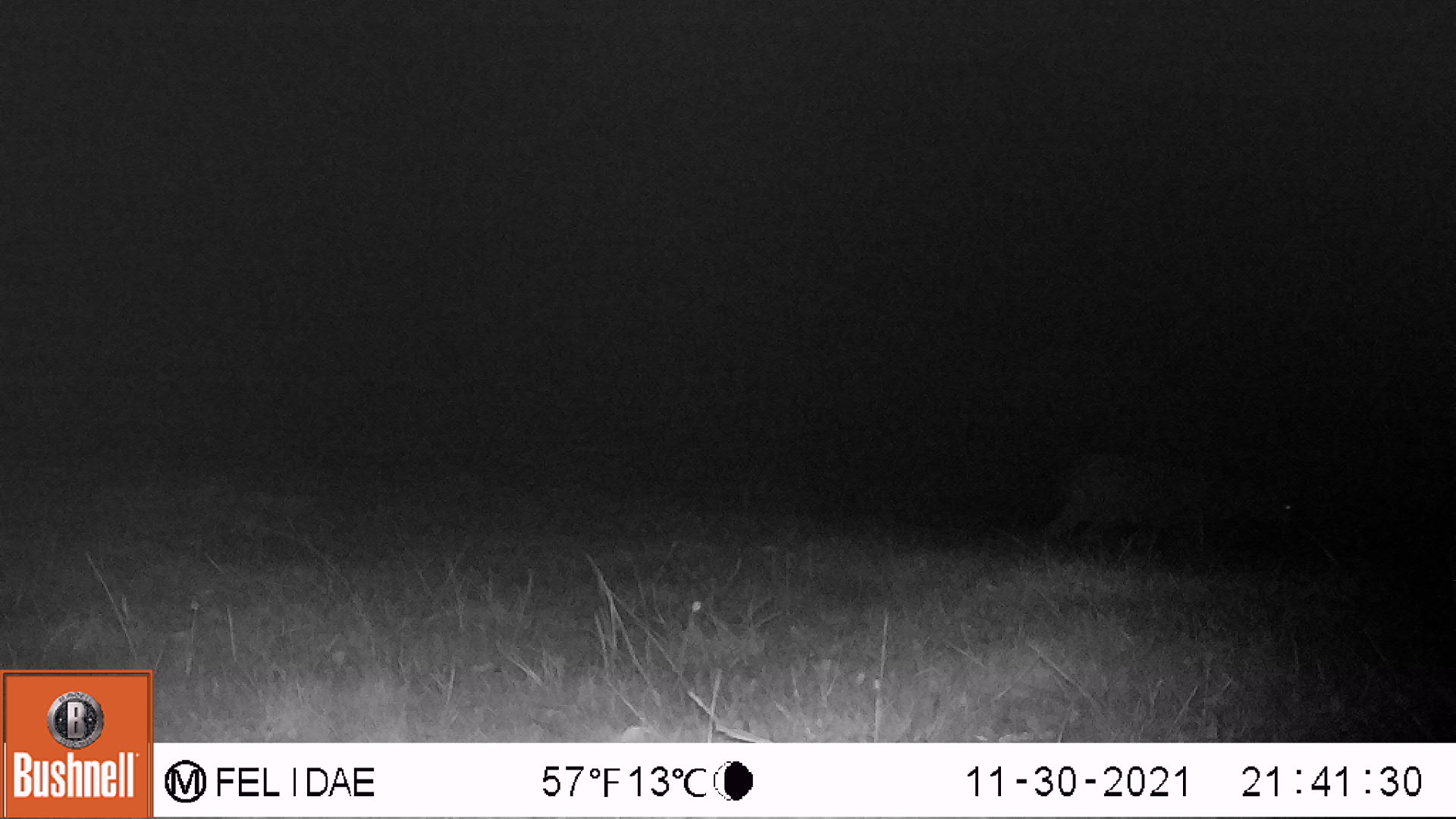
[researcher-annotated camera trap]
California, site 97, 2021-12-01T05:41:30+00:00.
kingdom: Animalia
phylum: Chordata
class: Mammalia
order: Artiodactyla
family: Cervidae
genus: Odocoileus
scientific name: Odocoileus hemionus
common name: mule deer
Mule deer (Odocoileus hemionus).